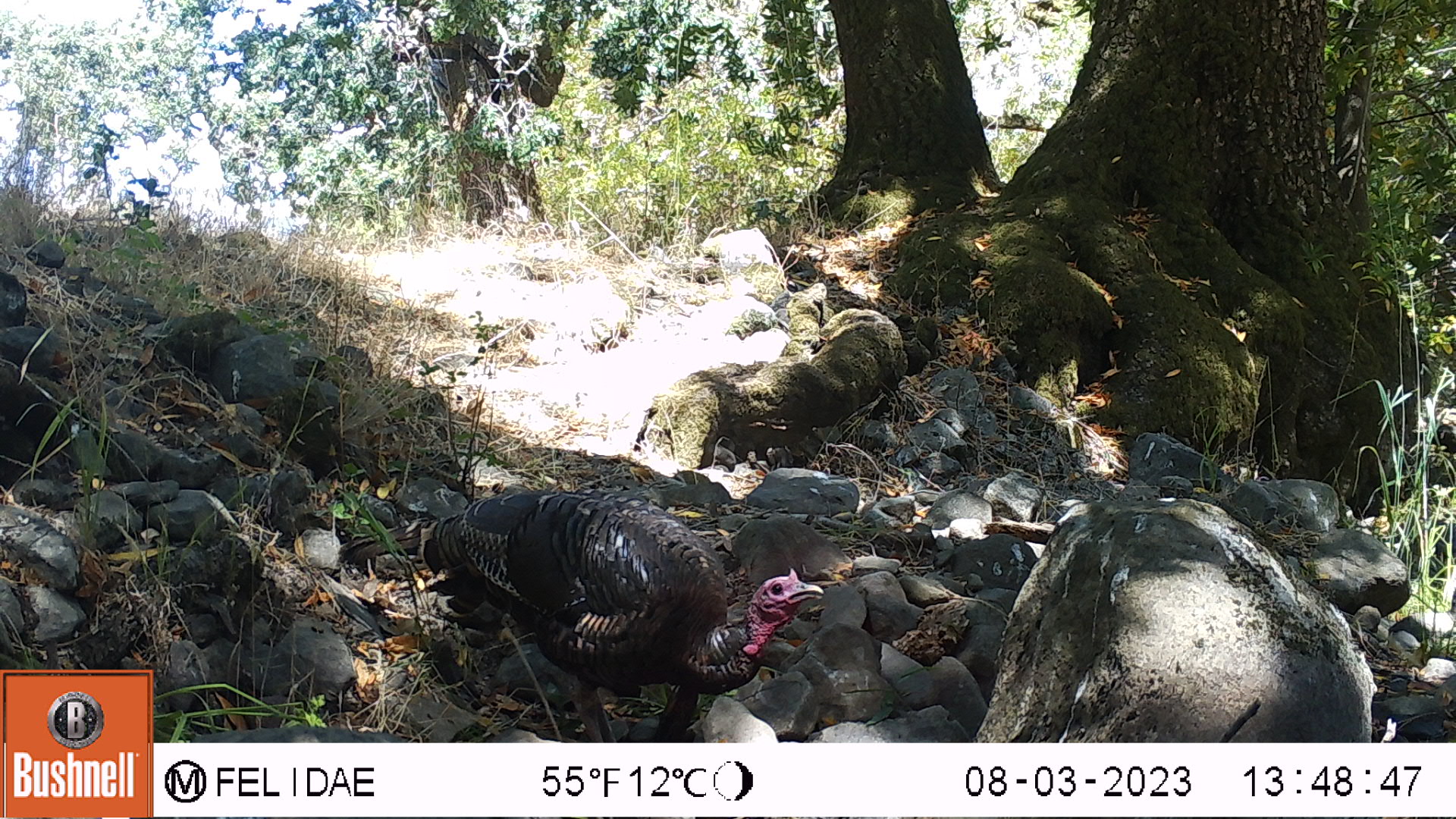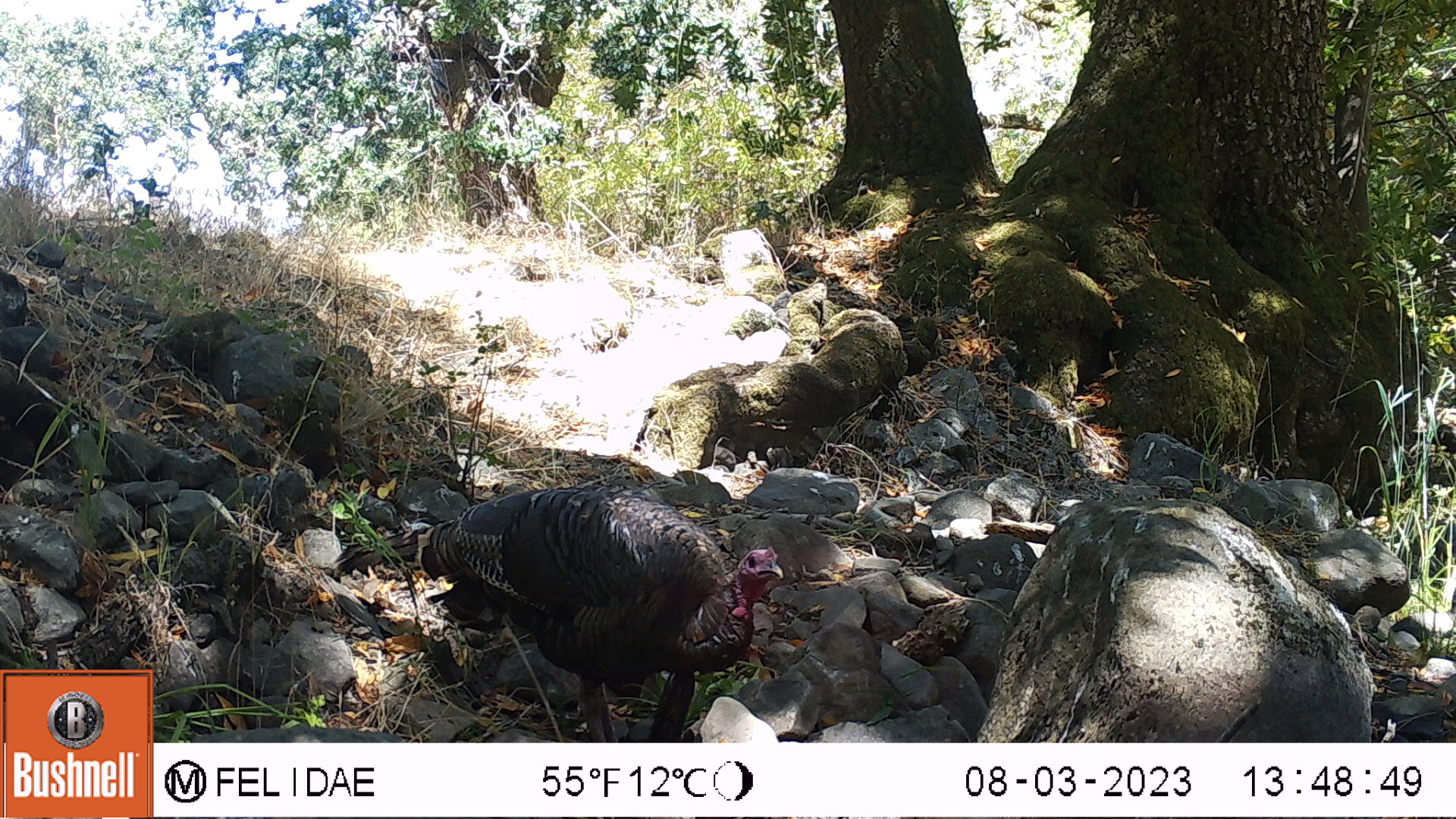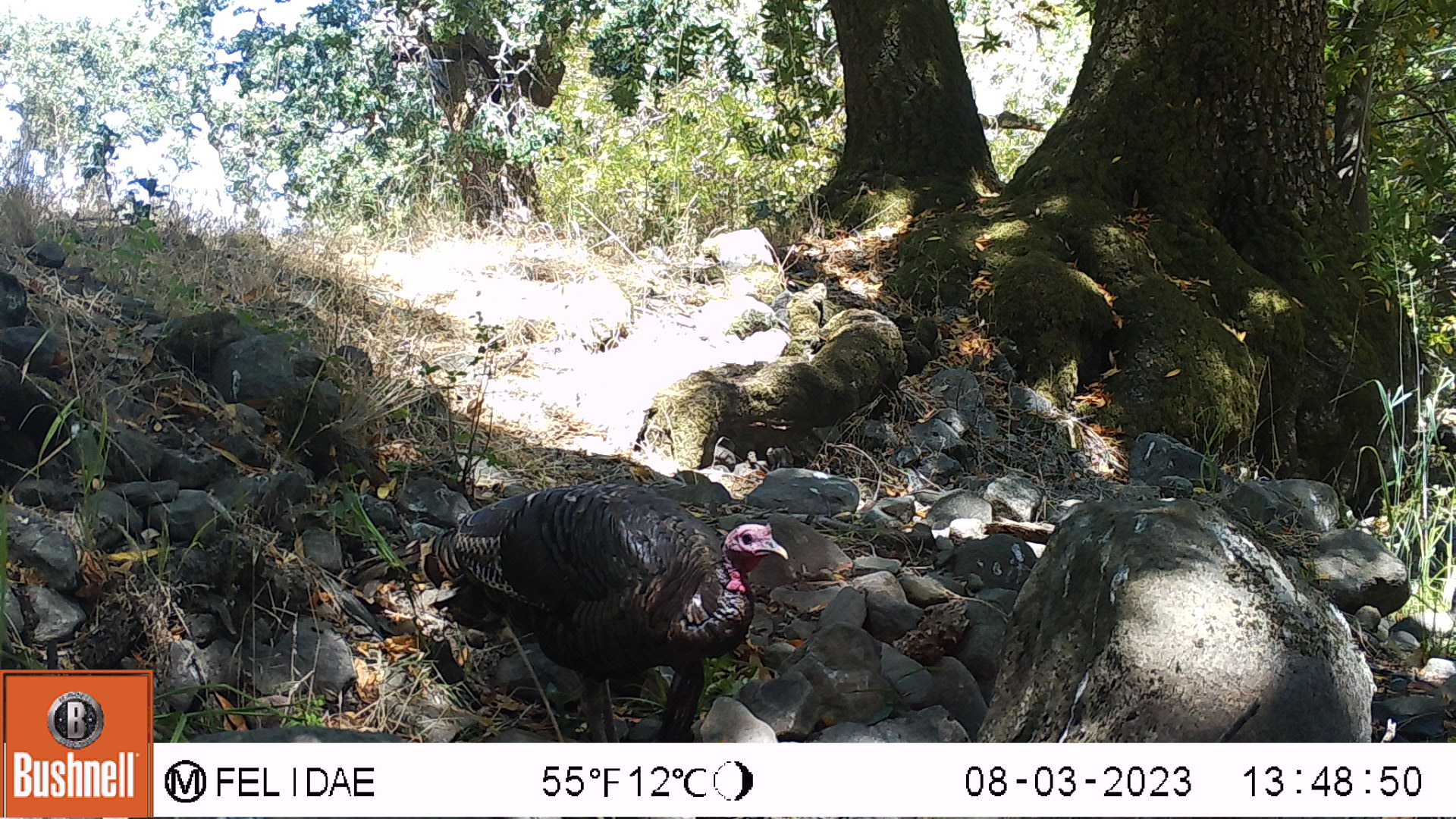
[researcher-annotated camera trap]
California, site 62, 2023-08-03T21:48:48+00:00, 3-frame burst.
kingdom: Animalia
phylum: Chordata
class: Aves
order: Galliformes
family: Phasianidae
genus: Meleagris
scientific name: Meleagris gallopavo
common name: turkey